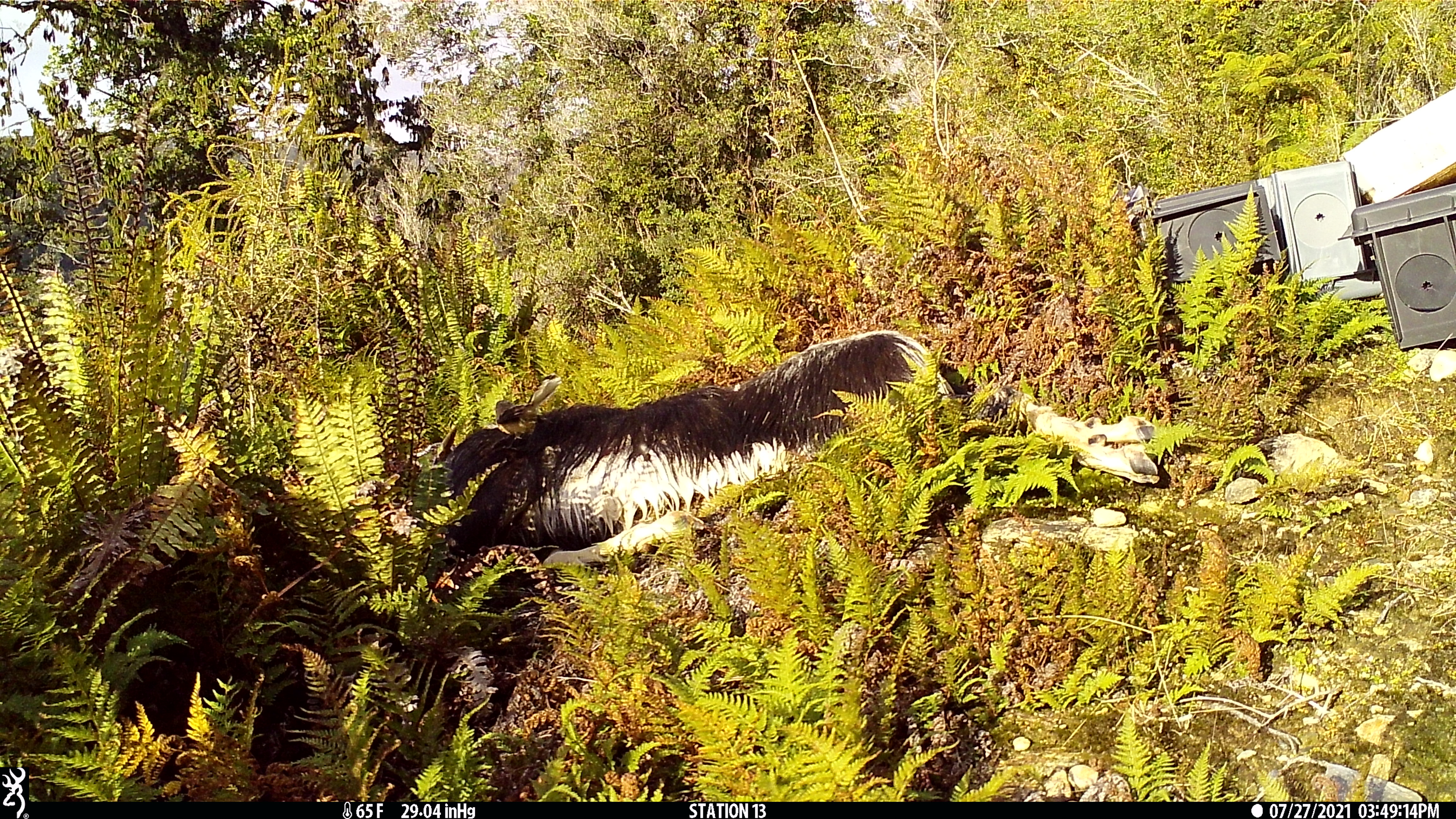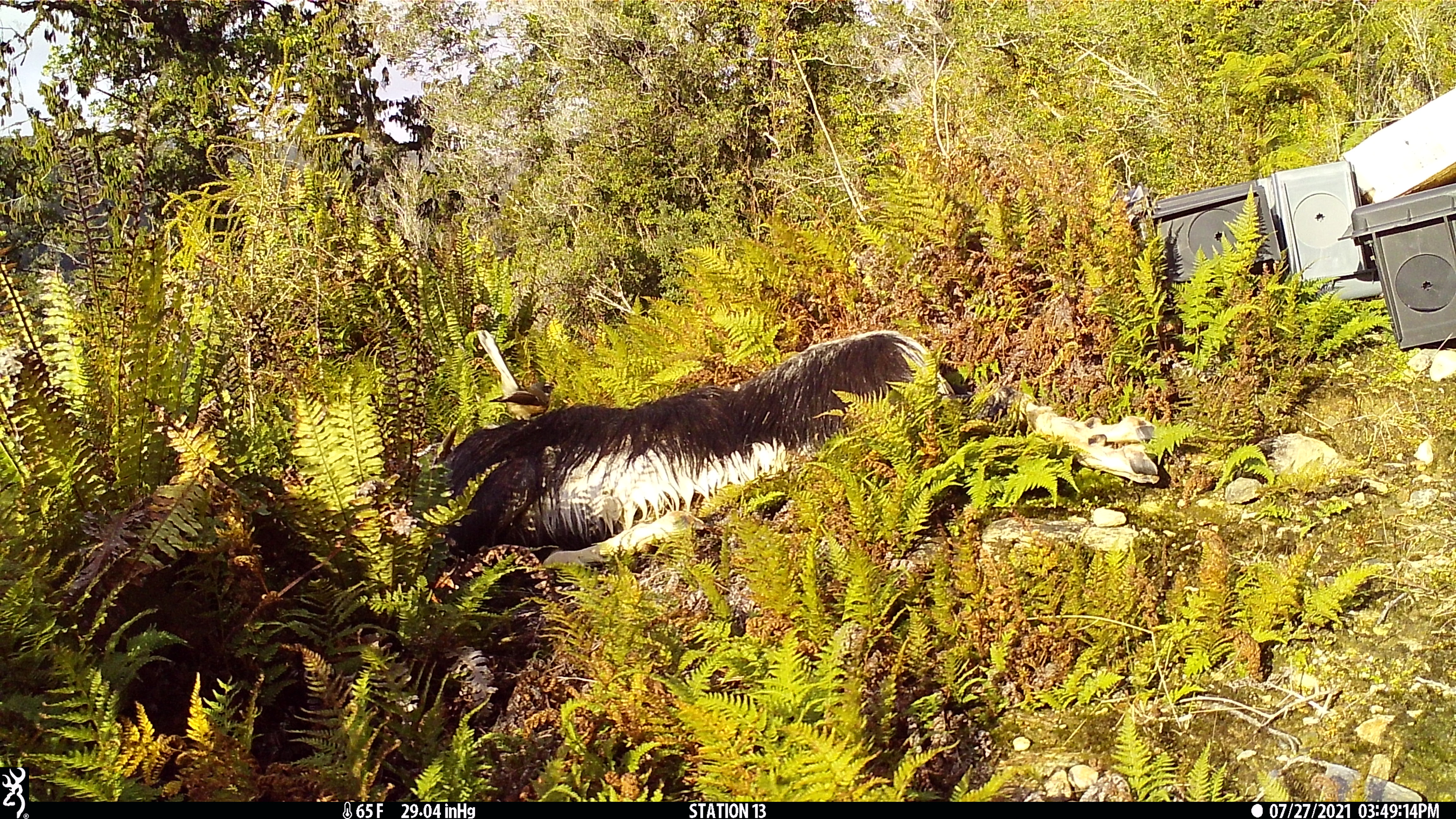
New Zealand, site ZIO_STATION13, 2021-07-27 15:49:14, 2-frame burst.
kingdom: Animalia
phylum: Chordata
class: Aves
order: Passeriformes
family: Rhipiduridae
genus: Rhipidura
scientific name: Rhipidura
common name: fantails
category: fantail